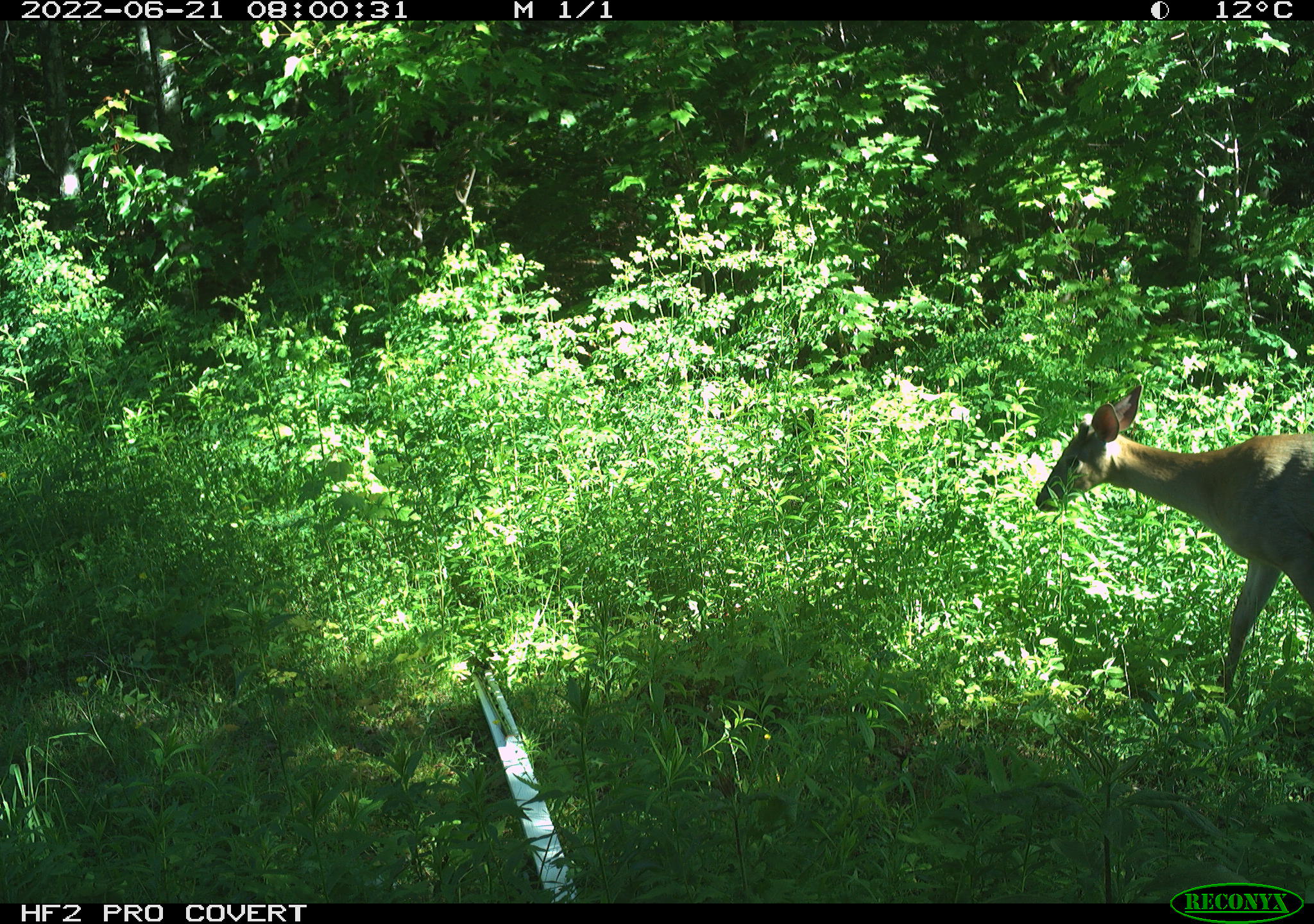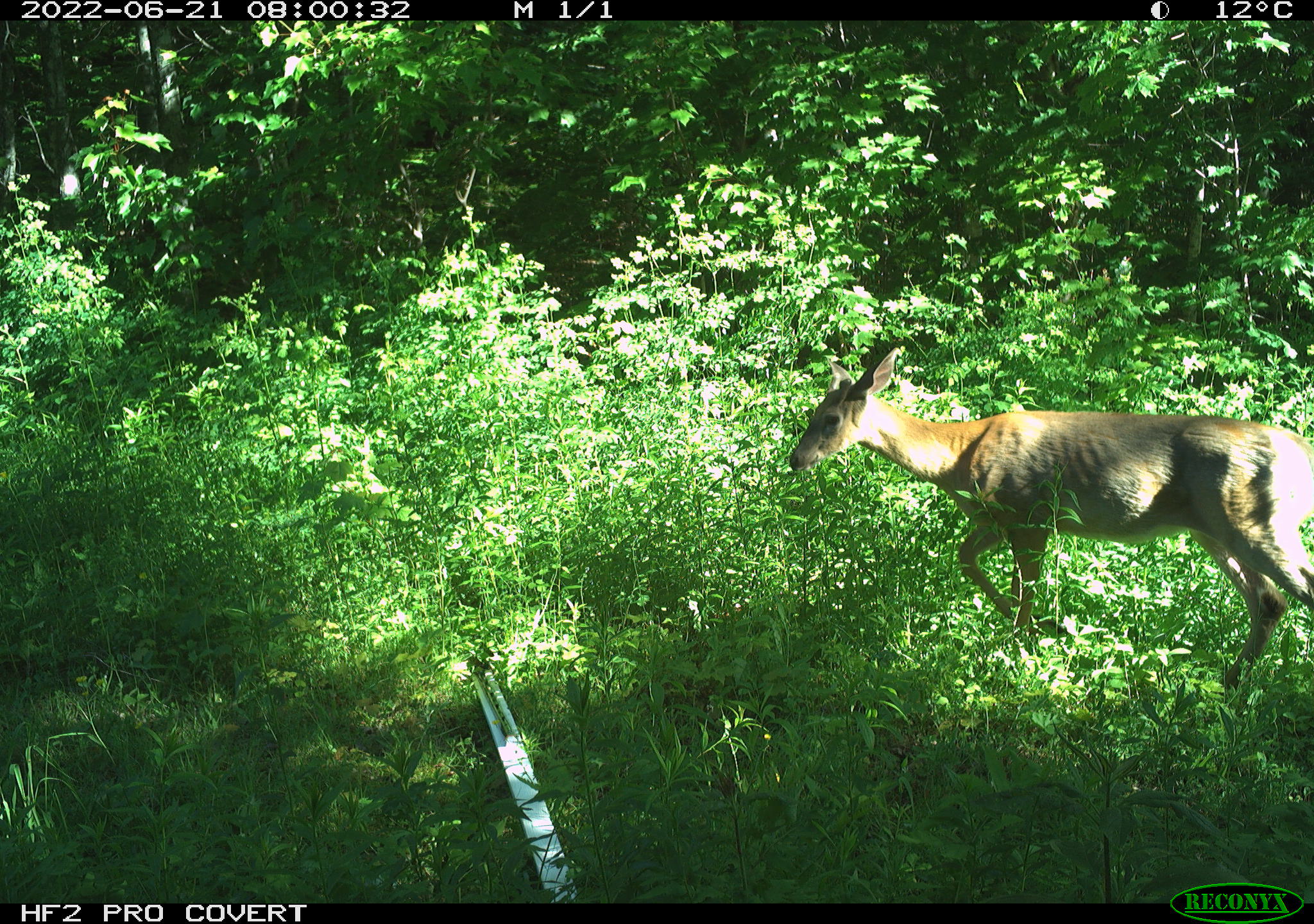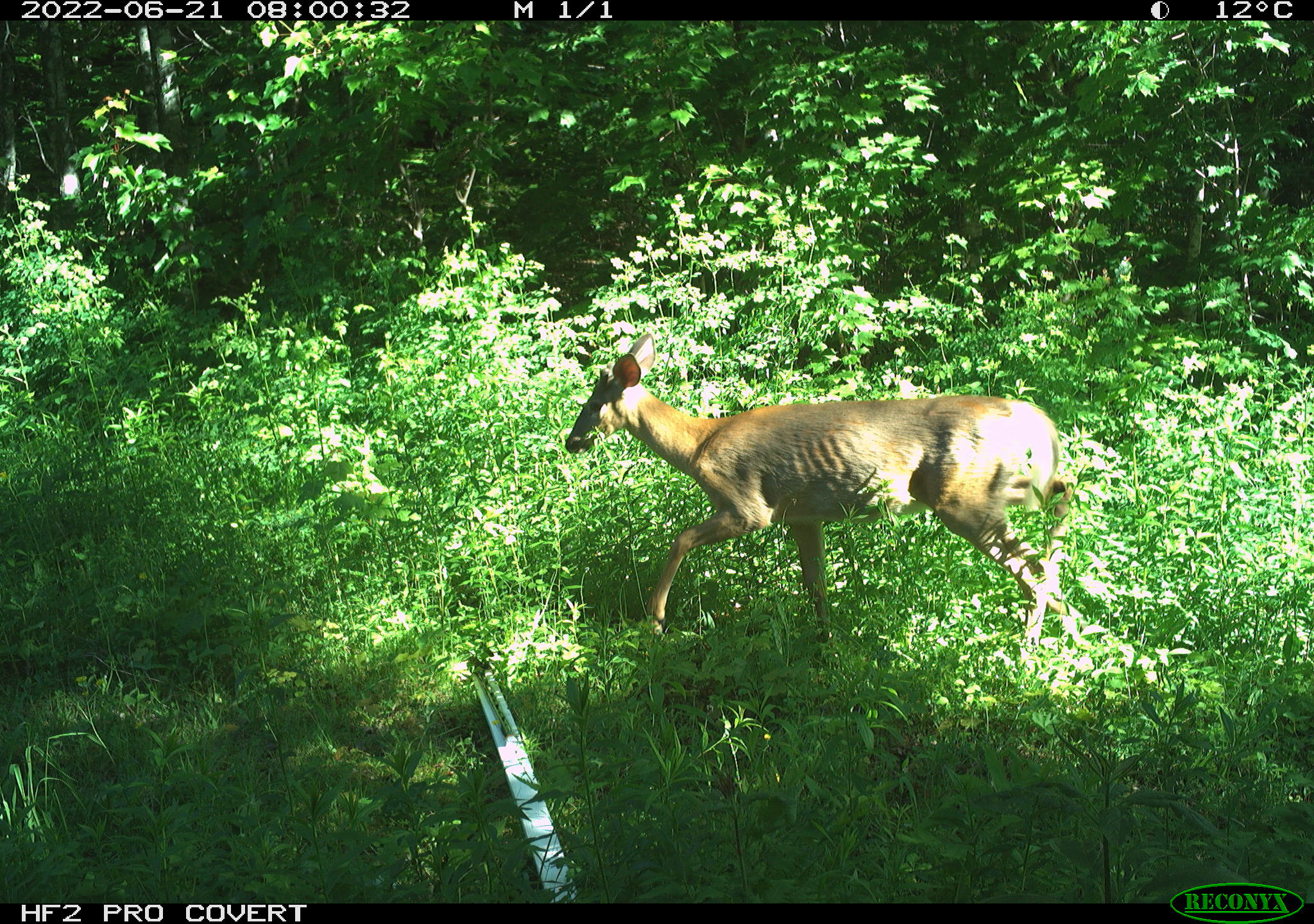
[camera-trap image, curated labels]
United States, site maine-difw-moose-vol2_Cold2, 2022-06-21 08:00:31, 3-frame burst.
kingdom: Animalia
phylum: Chordata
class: Mammalia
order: Artiodactyla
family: Cervidae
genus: Odocoileus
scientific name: Odocoileus virginianus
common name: white-tailed deer